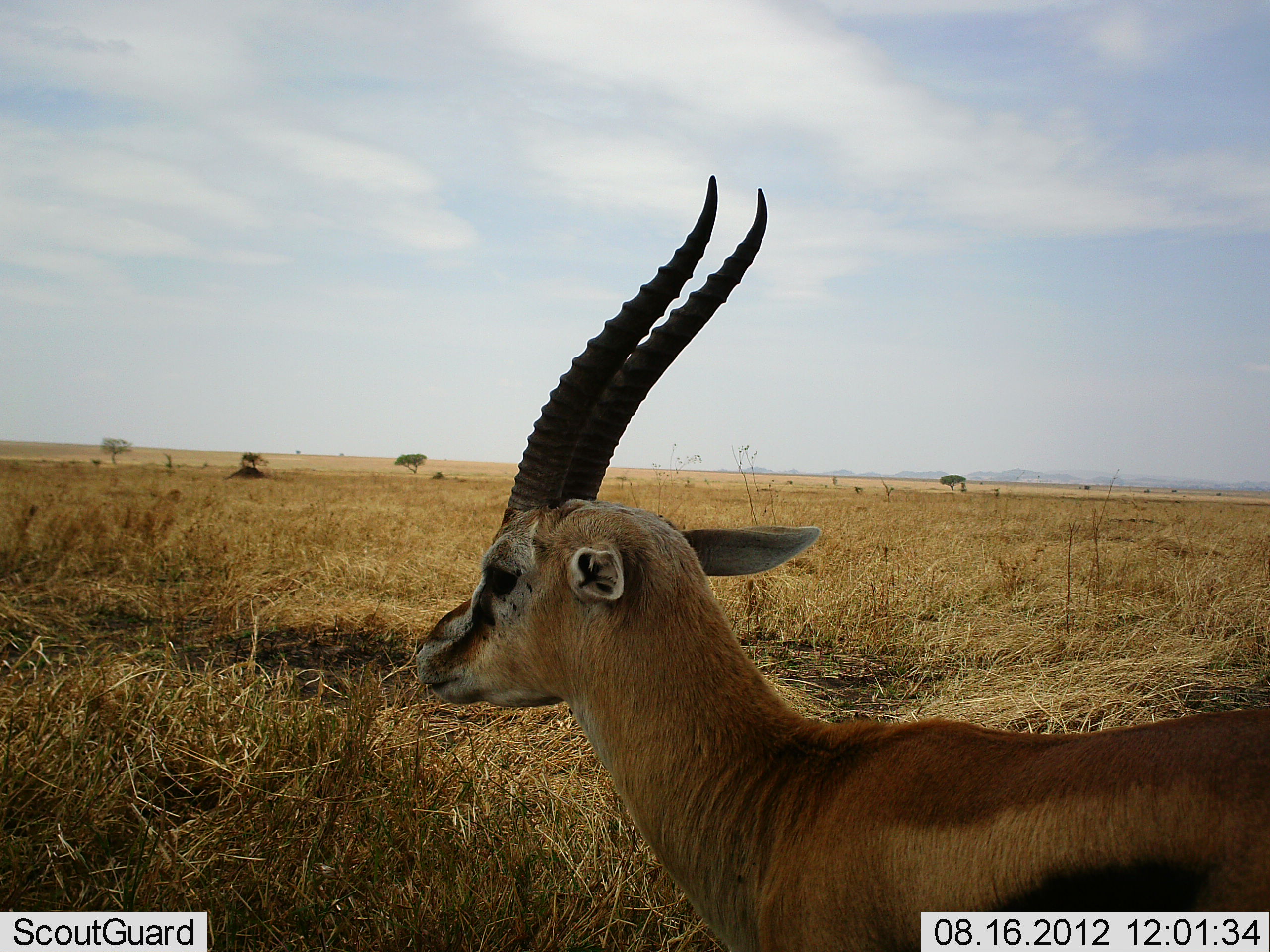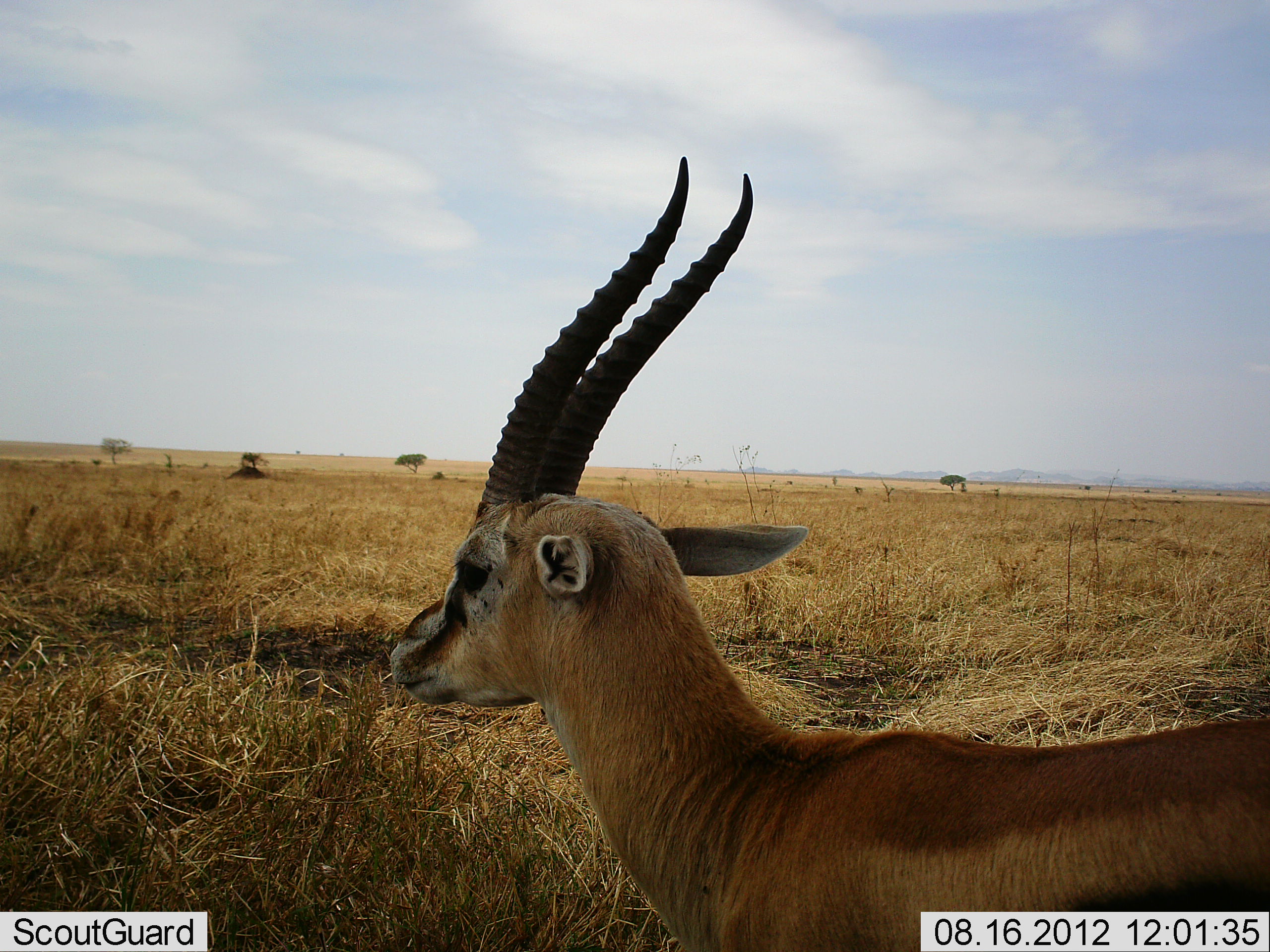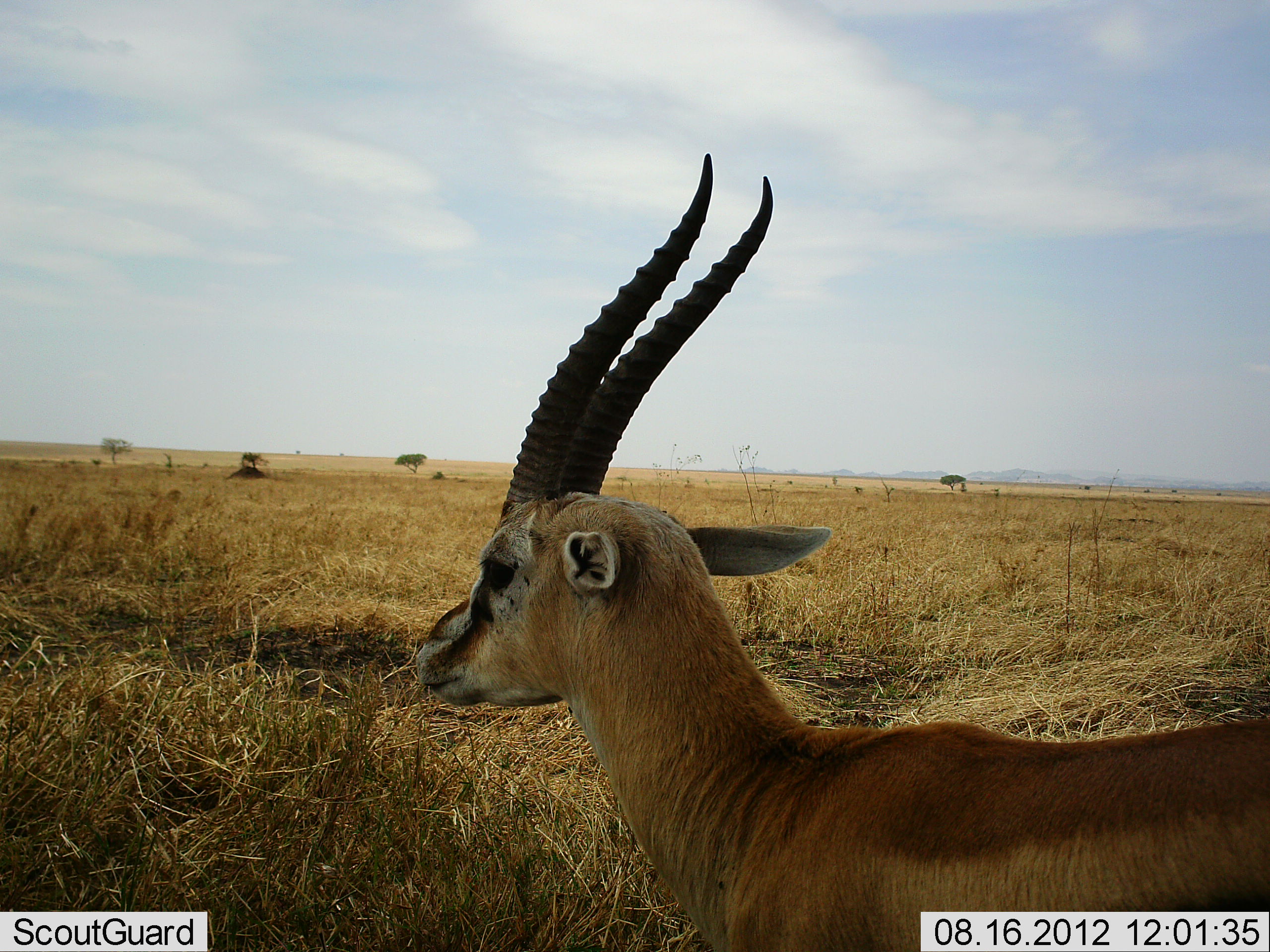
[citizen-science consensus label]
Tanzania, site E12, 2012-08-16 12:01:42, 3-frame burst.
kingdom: Animalia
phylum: Chordata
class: Mammalia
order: Artiodactyla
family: Bovidae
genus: Eudorcas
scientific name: Eudorcas thomsonii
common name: thomson's gazelle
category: gazellethomsons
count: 1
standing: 100%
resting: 0%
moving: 0%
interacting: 0%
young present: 0%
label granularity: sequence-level